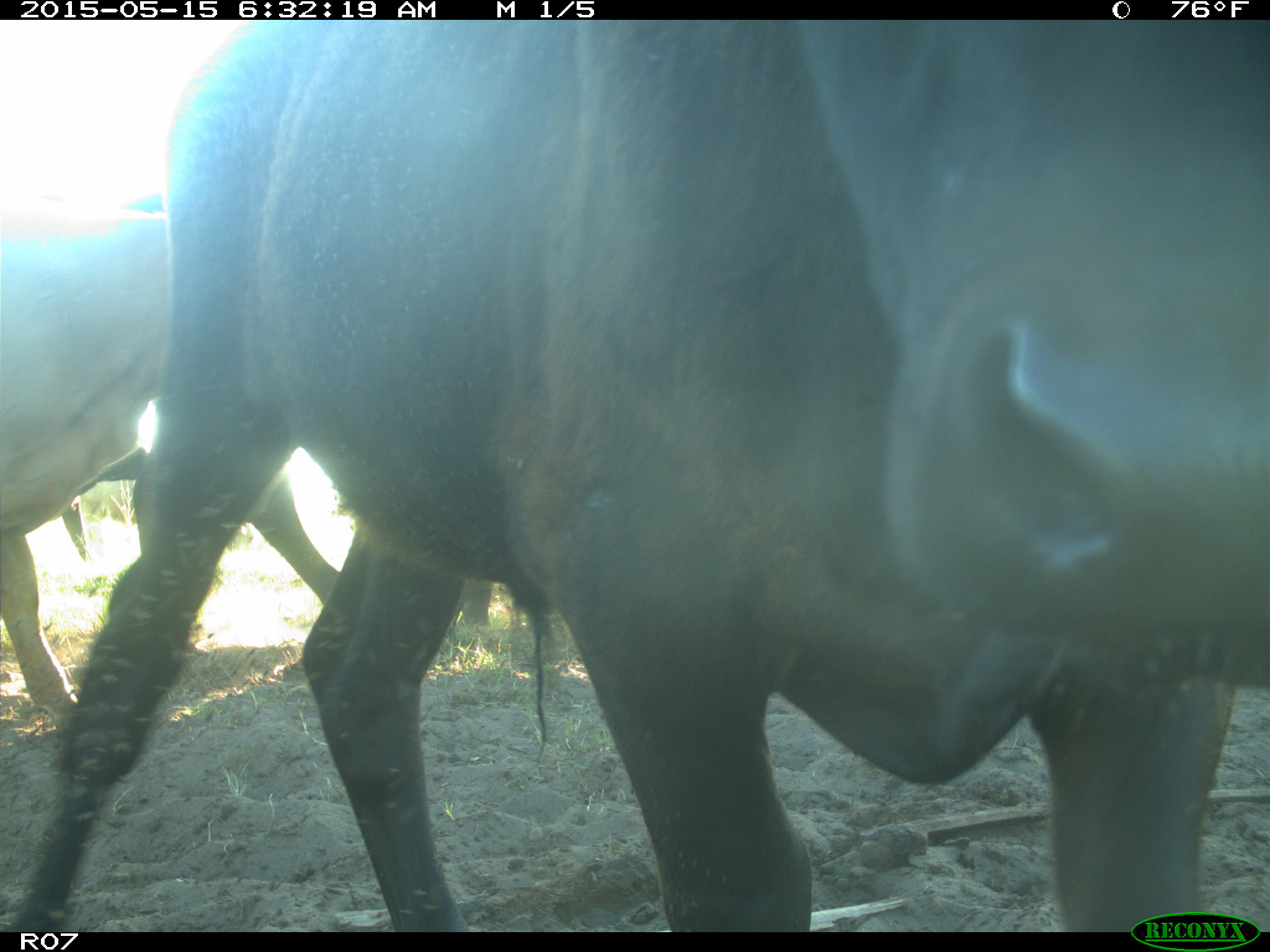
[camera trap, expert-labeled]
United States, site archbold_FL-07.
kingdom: Animalia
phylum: Chordata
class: Mammalia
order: Artiodactyla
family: Bovidae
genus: Bos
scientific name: Bos taurus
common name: domestic cow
Bos taurus (domestic cow).